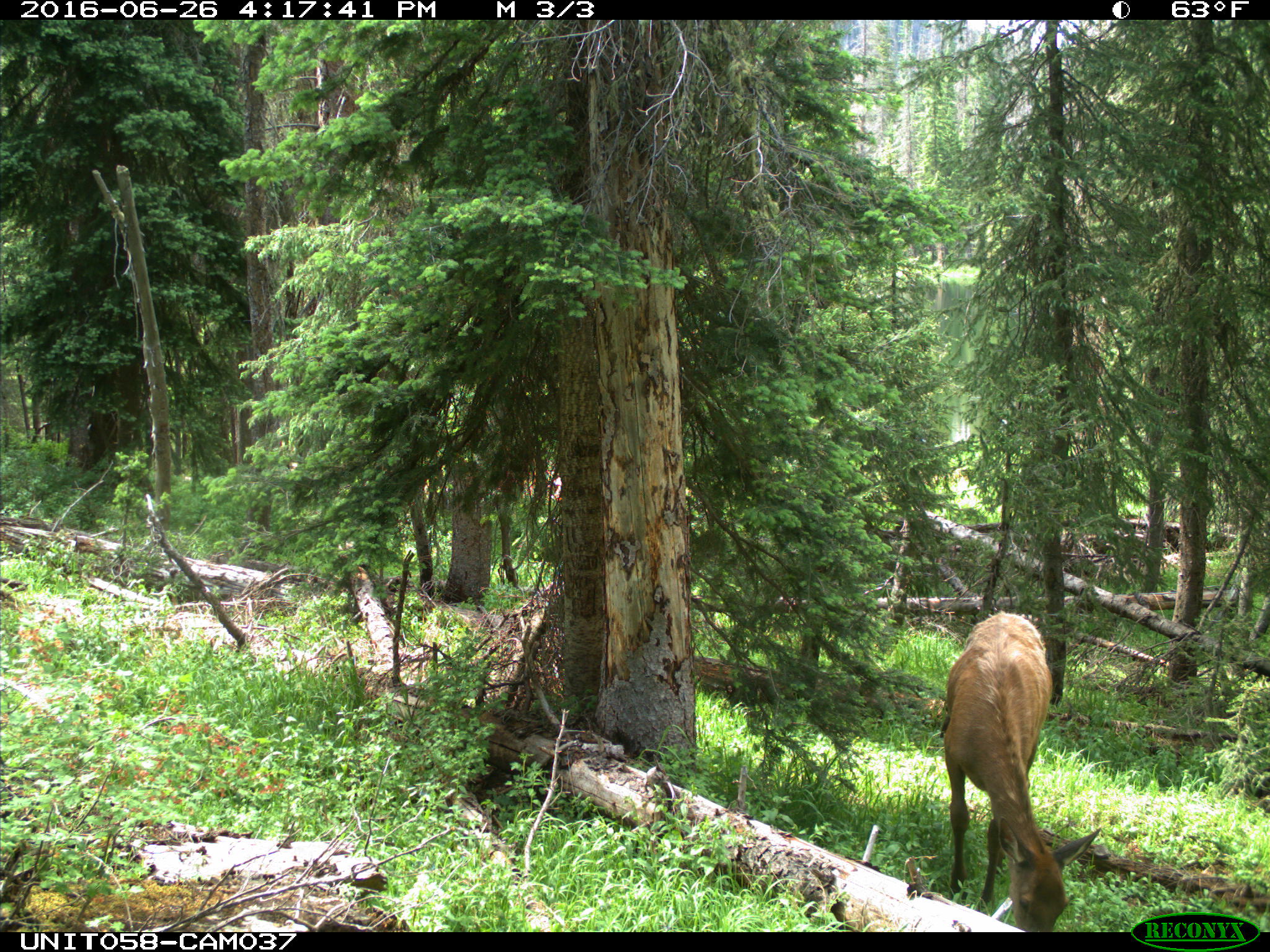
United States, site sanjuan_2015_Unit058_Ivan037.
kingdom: Animalia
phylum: Chordata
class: Mammalia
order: Artiodactyla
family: Cervidae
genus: Cervus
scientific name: Cervus elaphus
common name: red deer